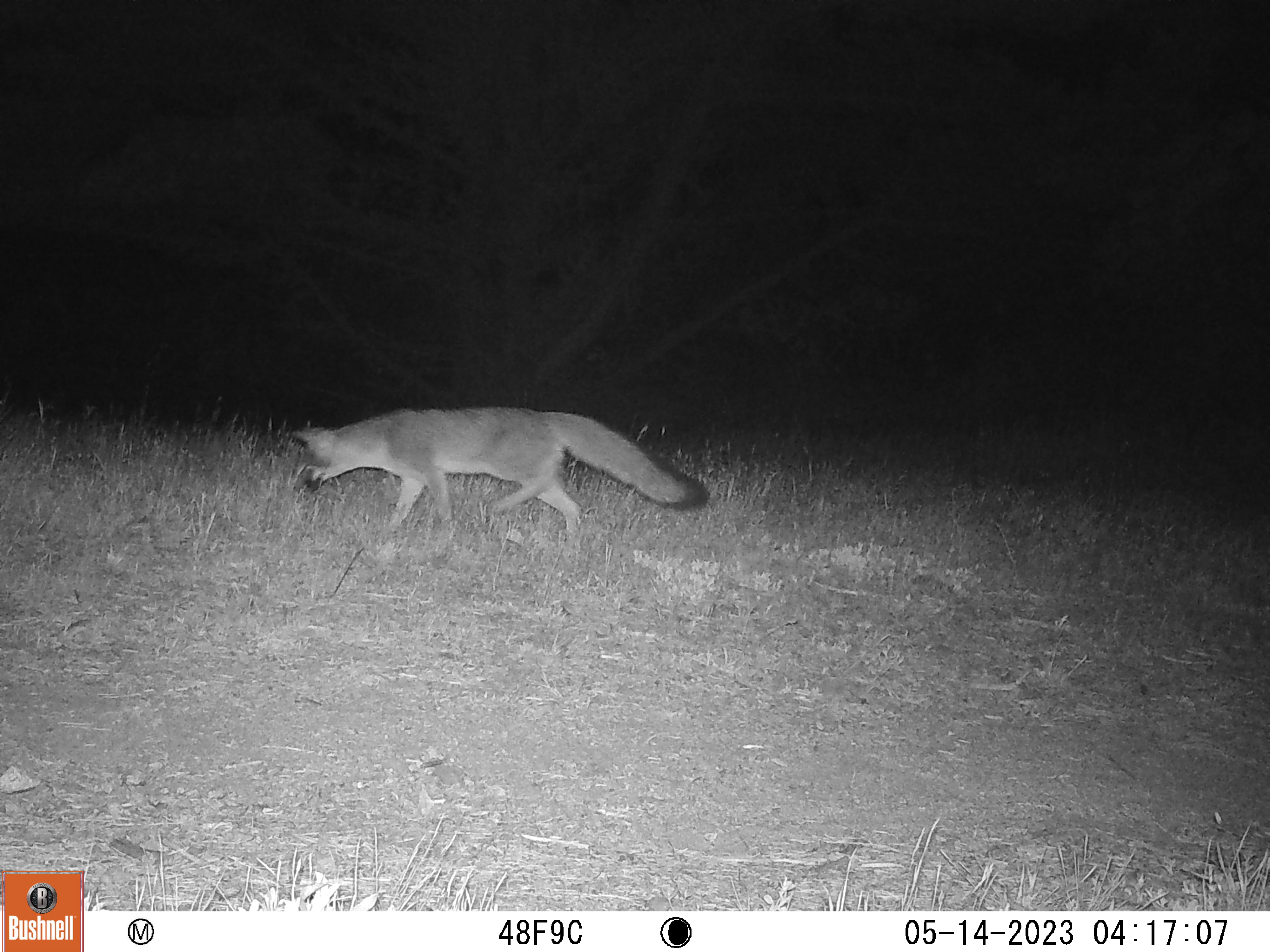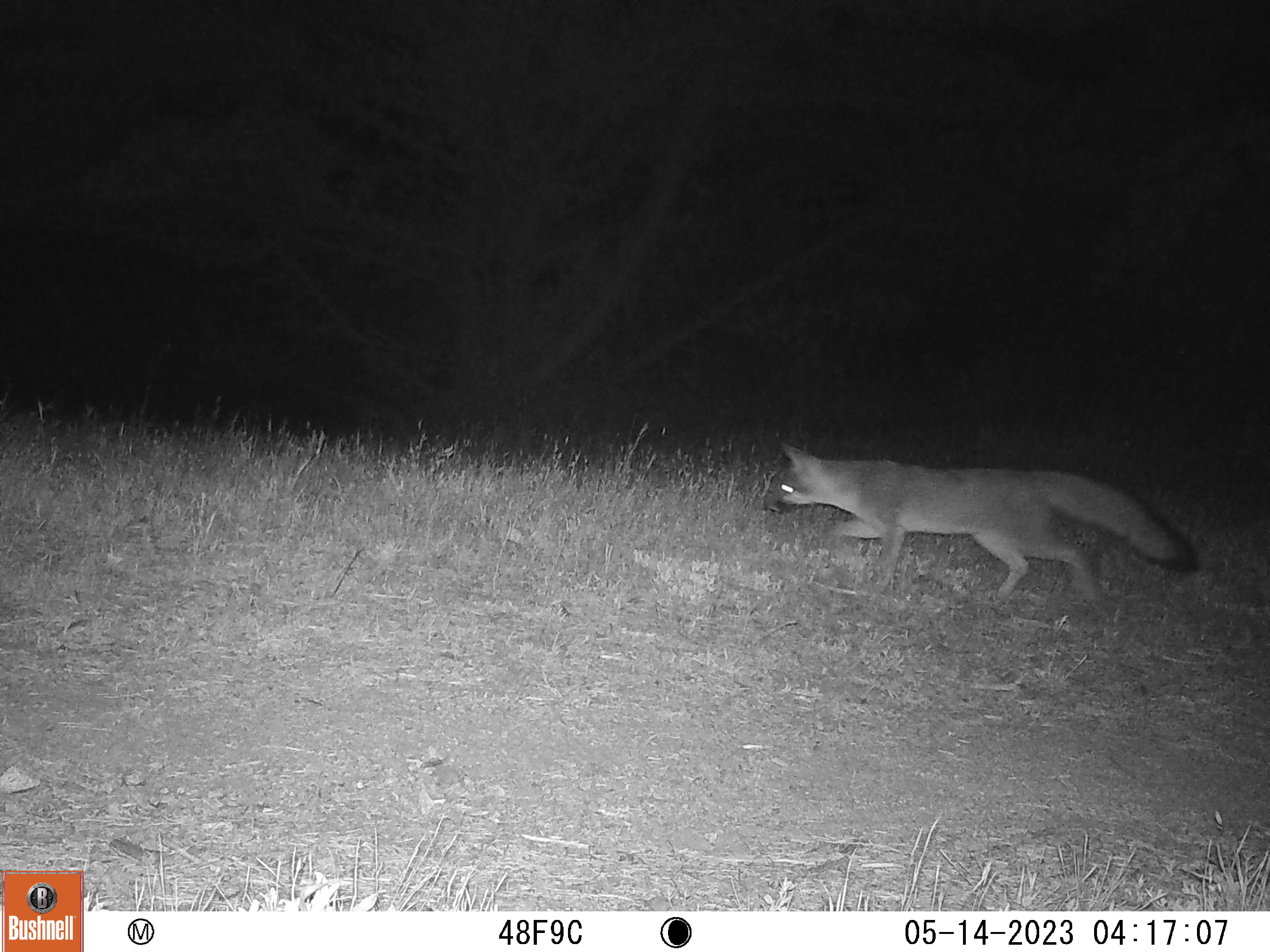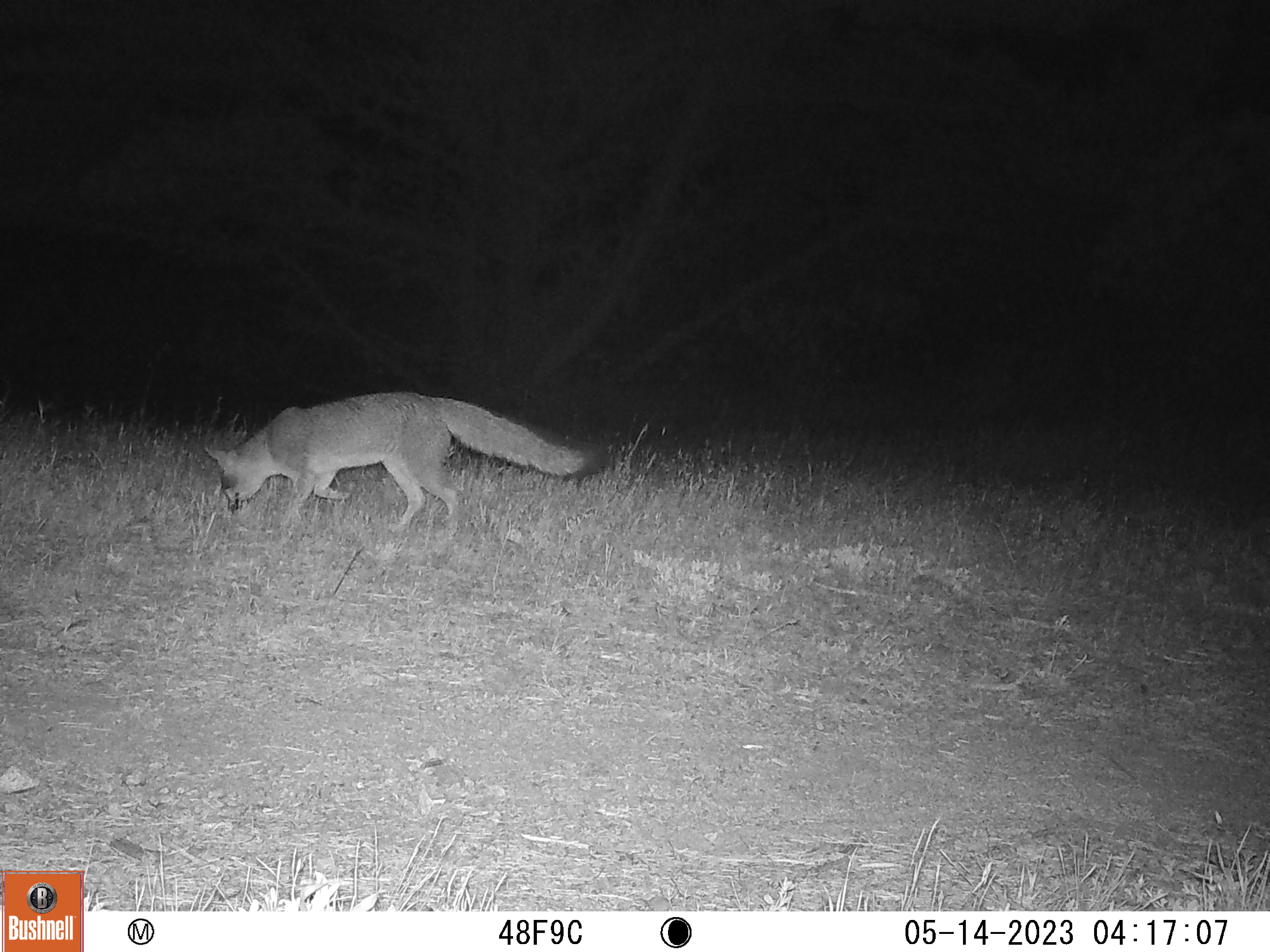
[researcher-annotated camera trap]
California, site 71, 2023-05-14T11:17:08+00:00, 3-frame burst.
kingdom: Animalia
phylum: Chordata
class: Mammalia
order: Carnivora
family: Canidae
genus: Urocyon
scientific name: Urocyon cinereoargenteus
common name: gray fox